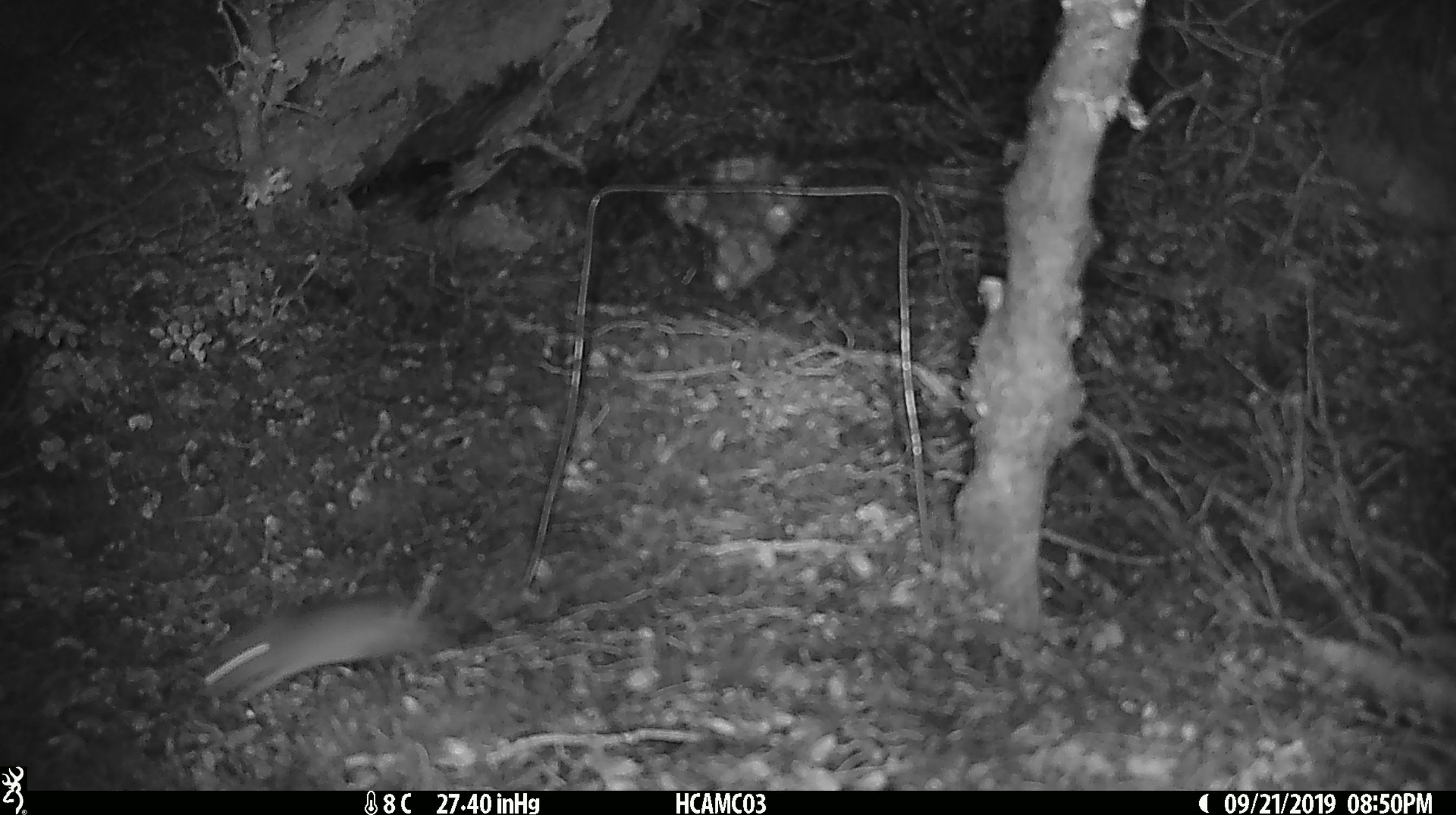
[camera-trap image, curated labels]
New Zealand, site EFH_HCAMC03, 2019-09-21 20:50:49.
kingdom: Animalia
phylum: Chordata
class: Mammalia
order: Rodentia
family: Muridae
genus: Mus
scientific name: Mus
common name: mouse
Mouse (Mus).